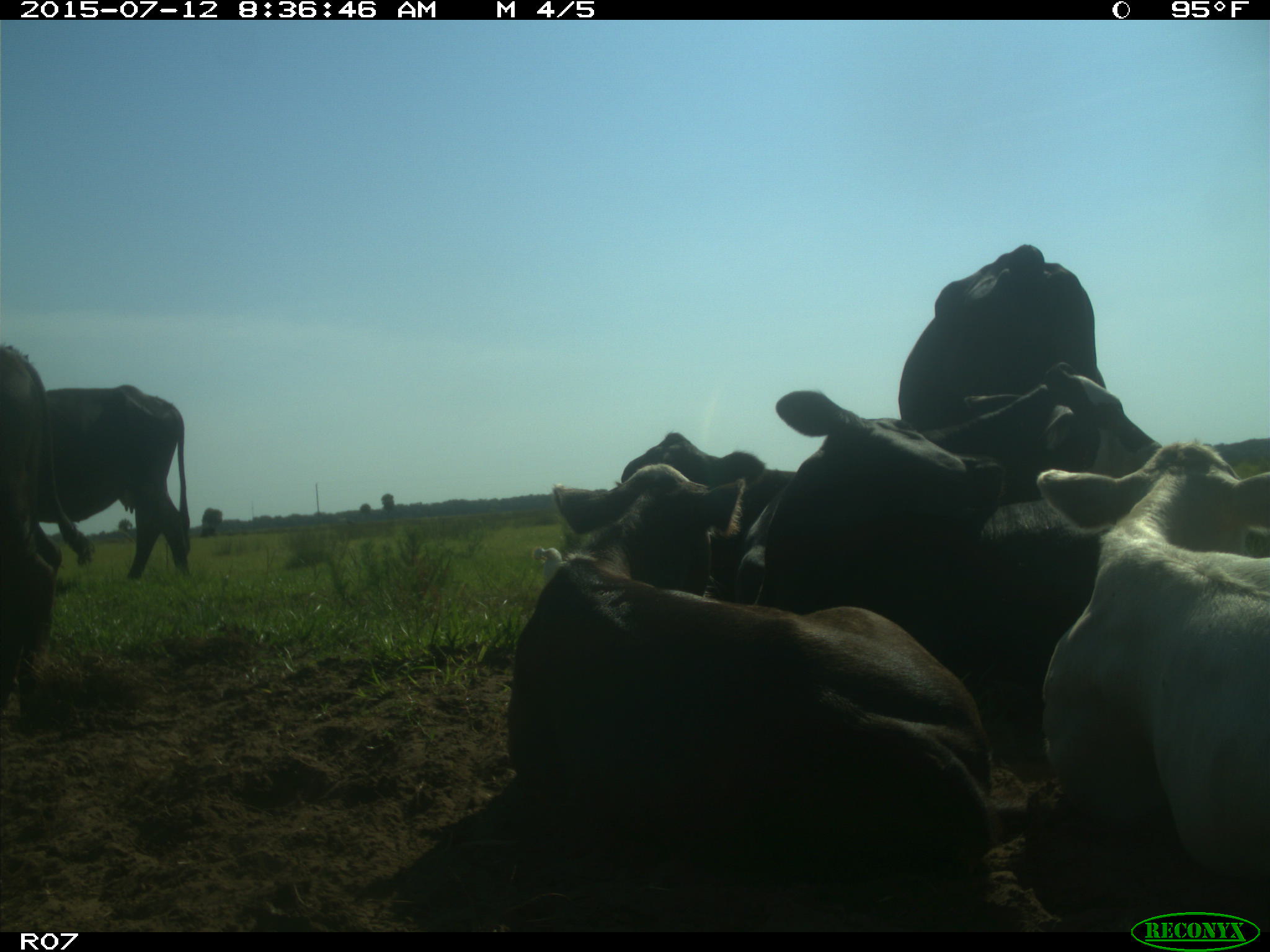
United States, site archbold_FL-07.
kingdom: Animalia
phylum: Chordata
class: Mammalia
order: Artiodactyla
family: Bovidae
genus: Bos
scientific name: Bos taurus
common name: domestic cow